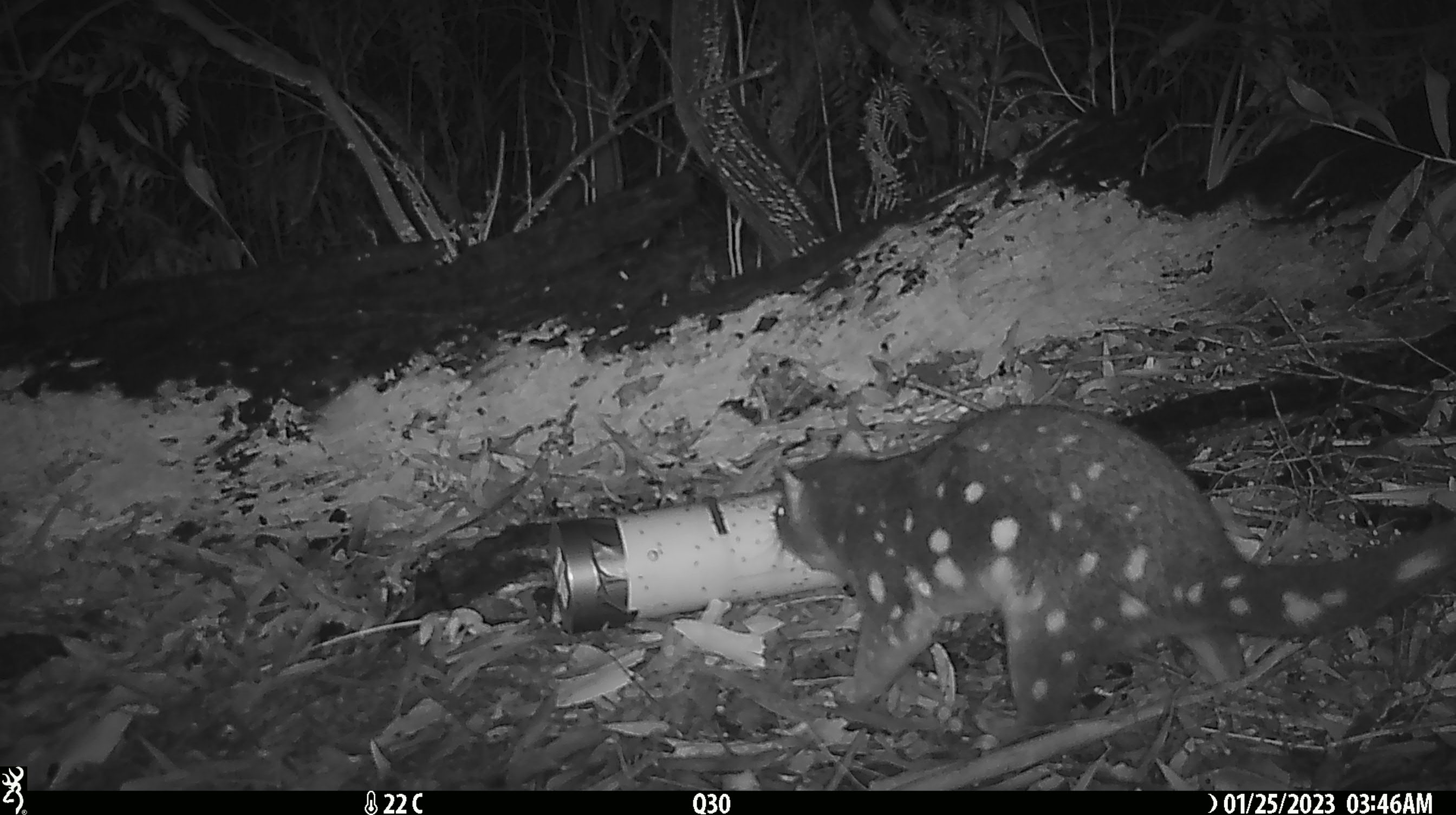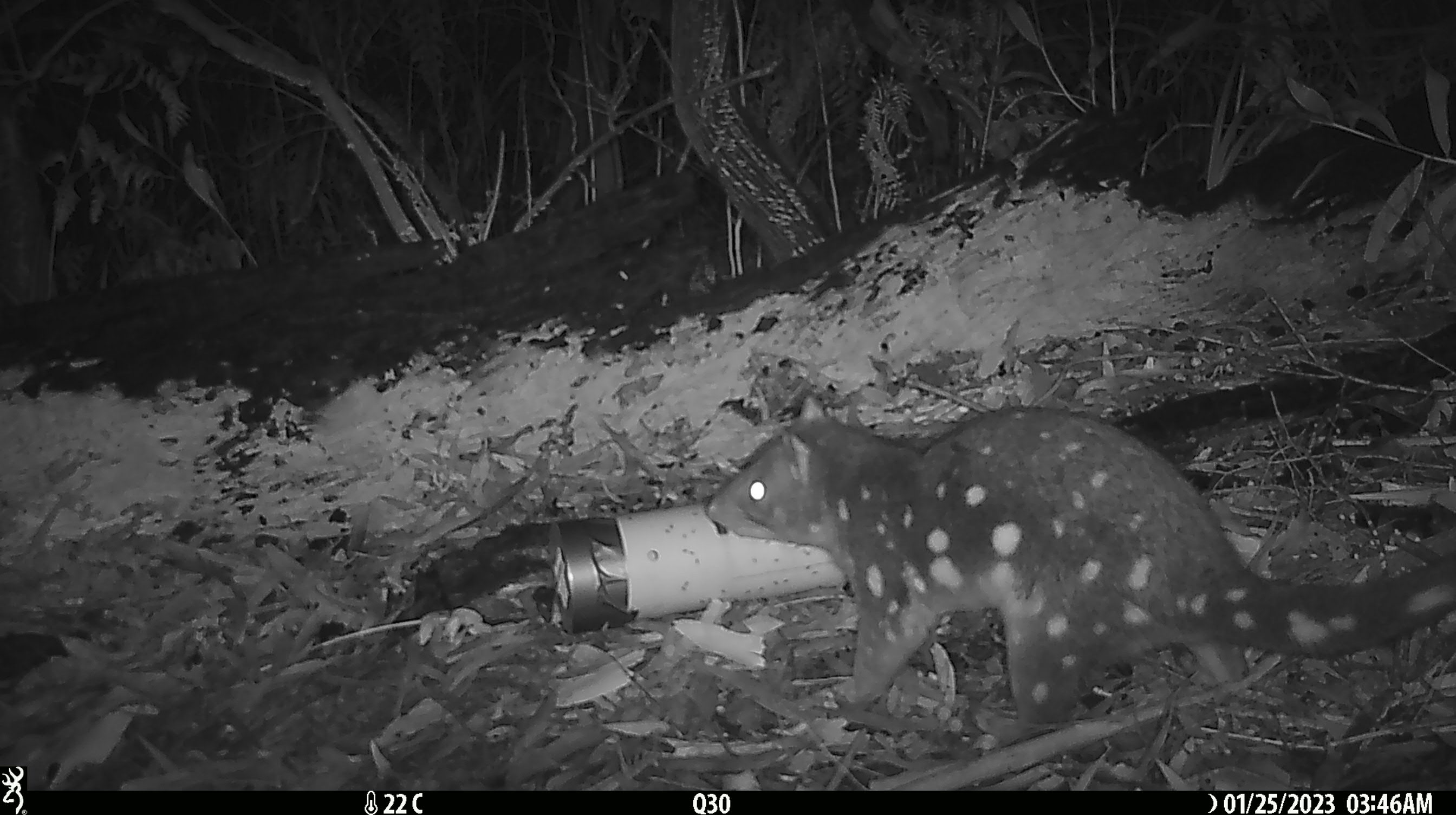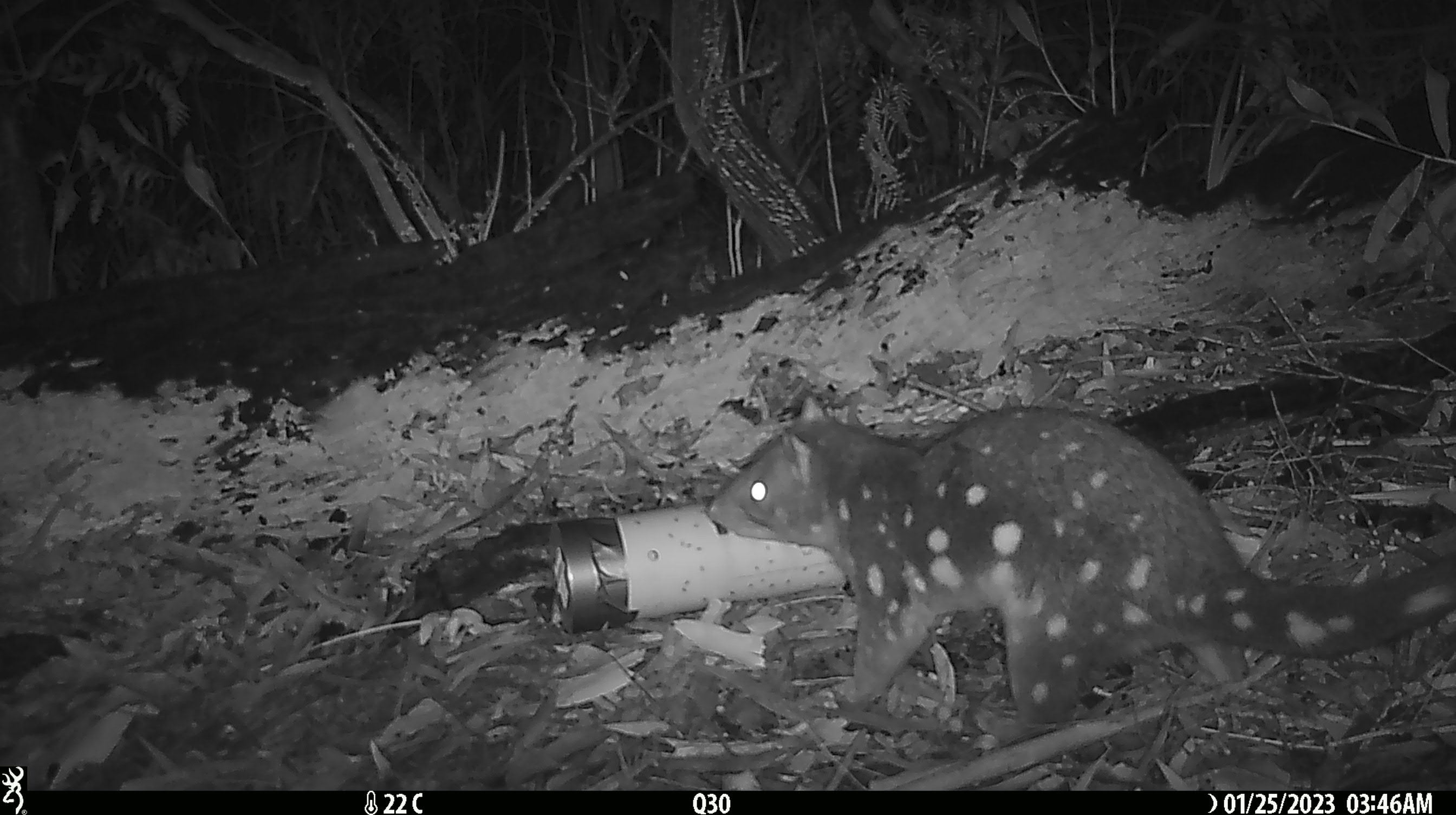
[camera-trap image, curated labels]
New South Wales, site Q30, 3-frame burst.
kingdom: Animalia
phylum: Chordata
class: Mammalia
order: Dasyuromorphia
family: Dasyuridae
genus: Dasyurus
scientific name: Dasyurus maculatus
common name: spotted-tailed quoll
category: quoll